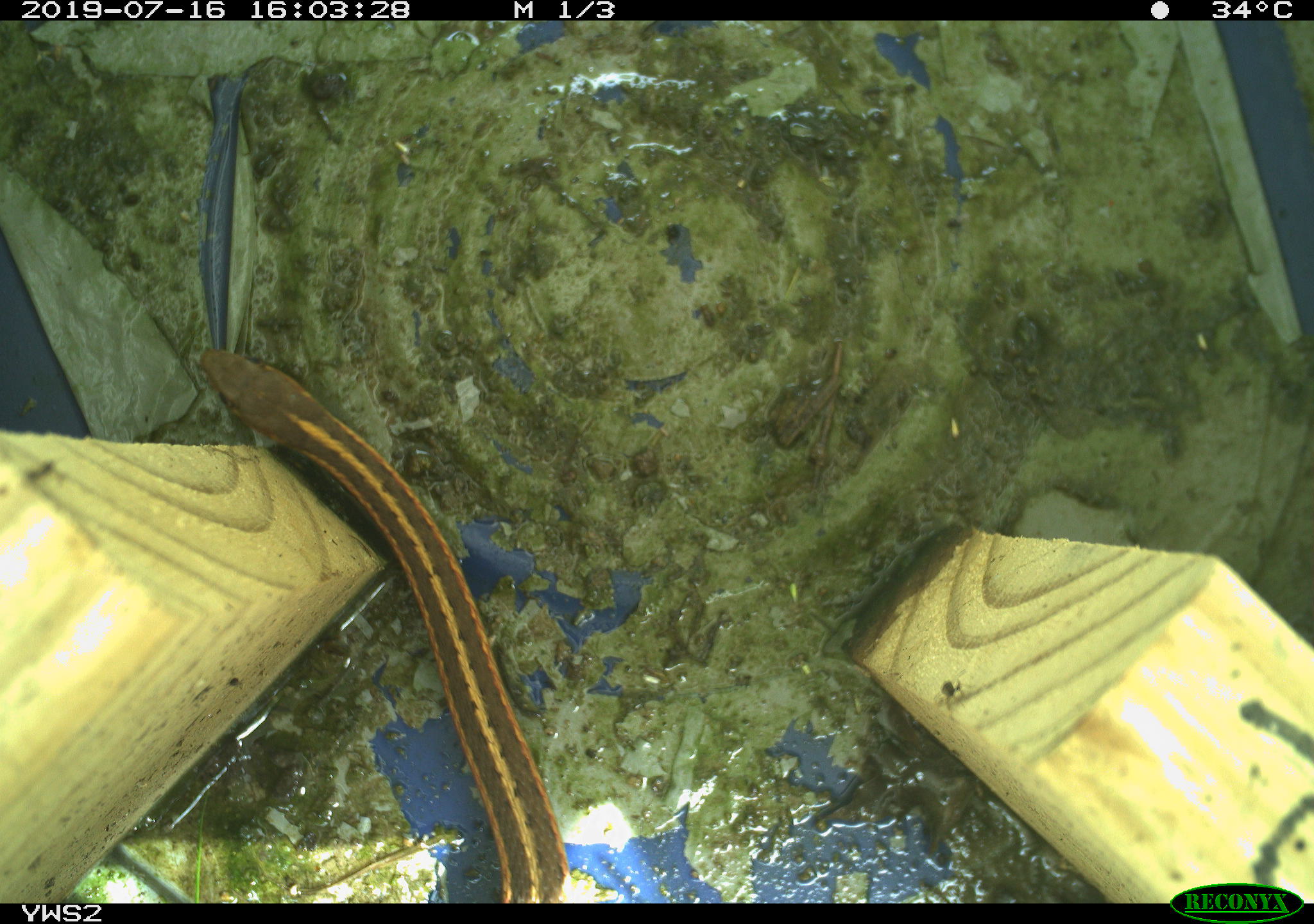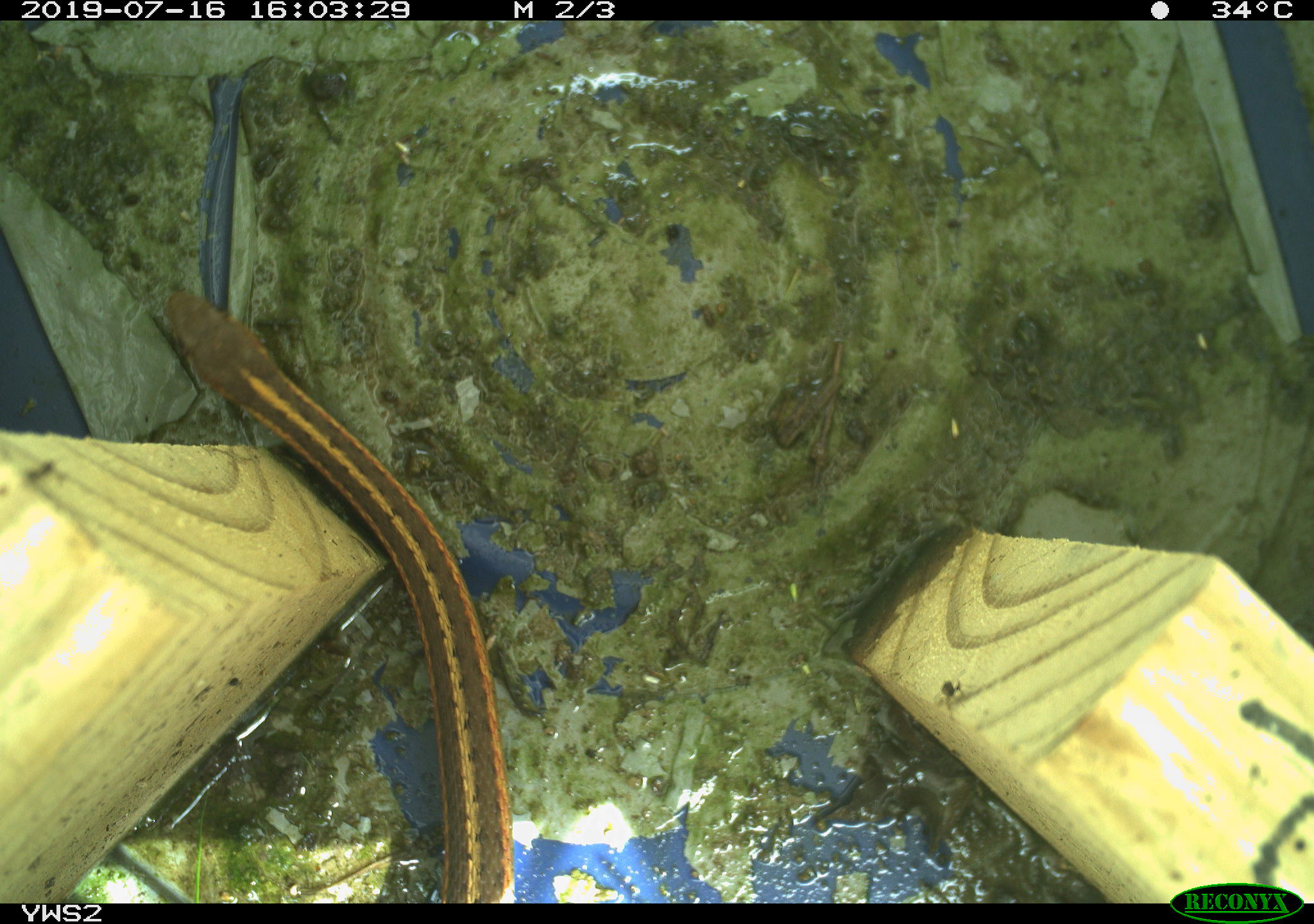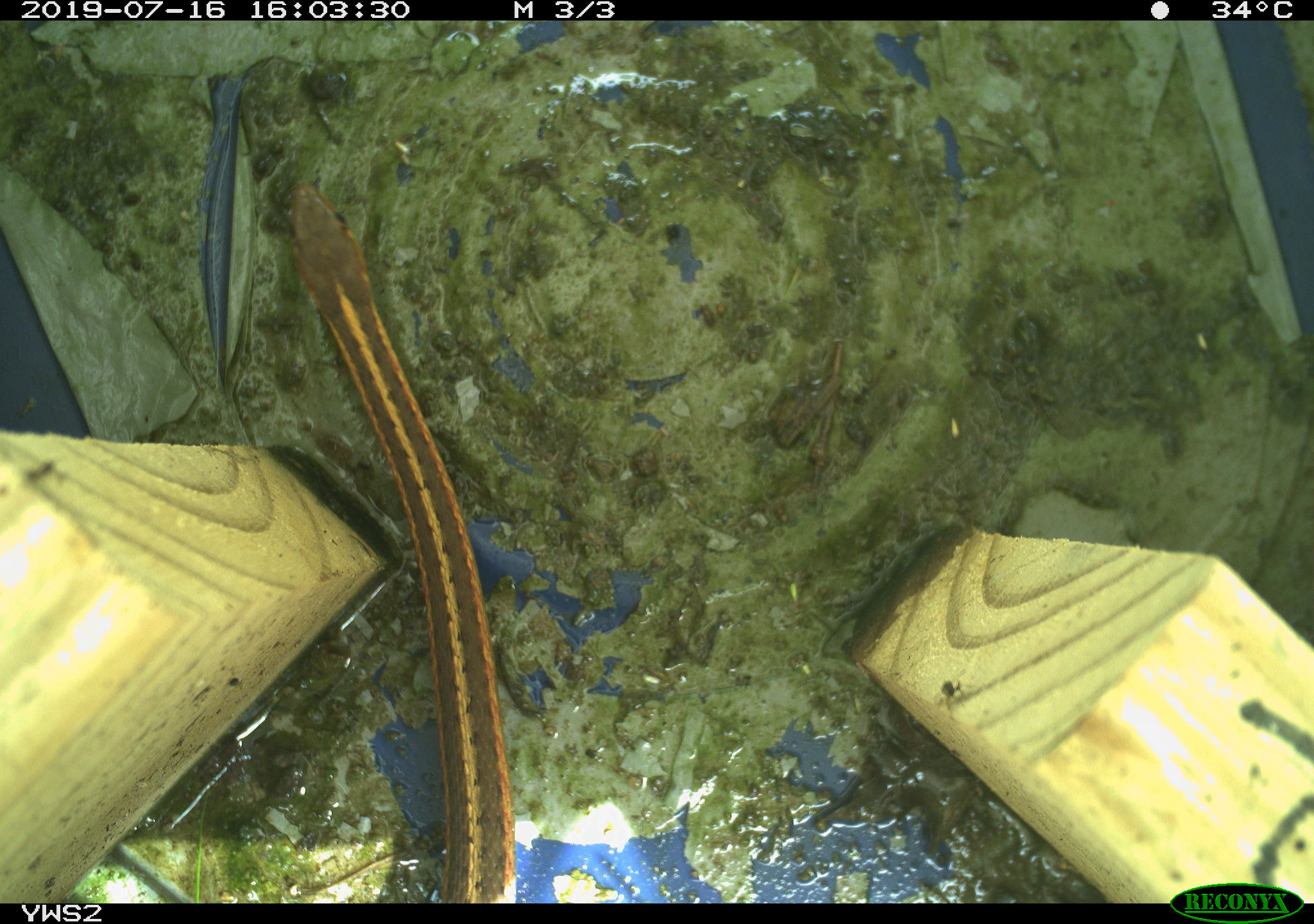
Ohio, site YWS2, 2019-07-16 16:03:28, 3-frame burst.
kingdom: Animalia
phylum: Chordata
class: Reptilia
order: Squamata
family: Colubridae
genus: Thamnophis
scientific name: Thamnophis sirtalis sirtalis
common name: eastern gartersnake